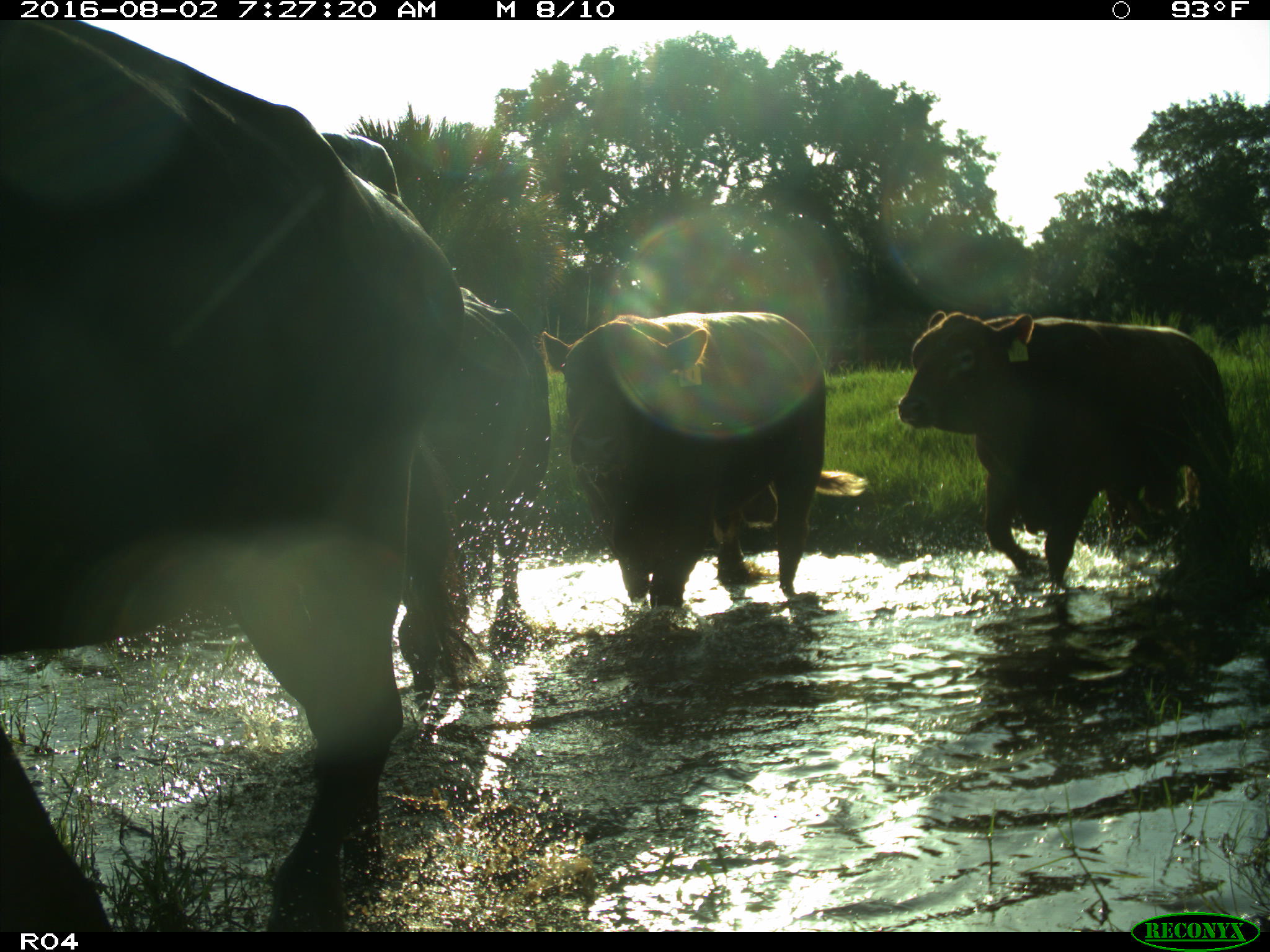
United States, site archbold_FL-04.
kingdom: Animalia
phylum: Chordata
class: Mammalia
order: Artiodactyla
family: Bovidae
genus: Bos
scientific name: Bos taurus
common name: domestic cow